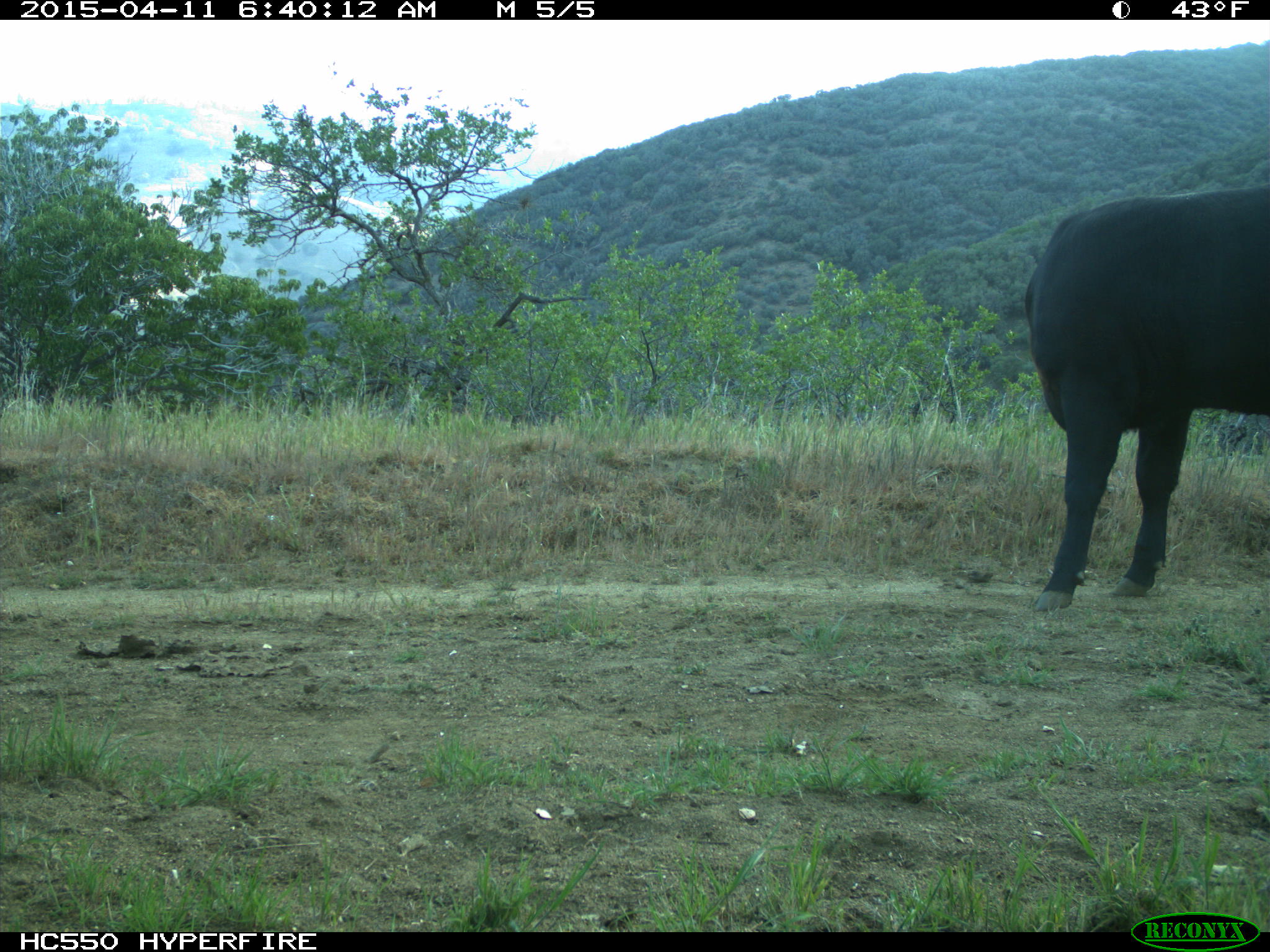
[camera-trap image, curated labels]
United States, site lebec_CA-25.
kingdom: Animalia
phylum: Chordata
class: Mammalia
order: Artiodactyla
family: Bovidae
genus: Bos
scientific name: Bos taurus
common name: domestic cow